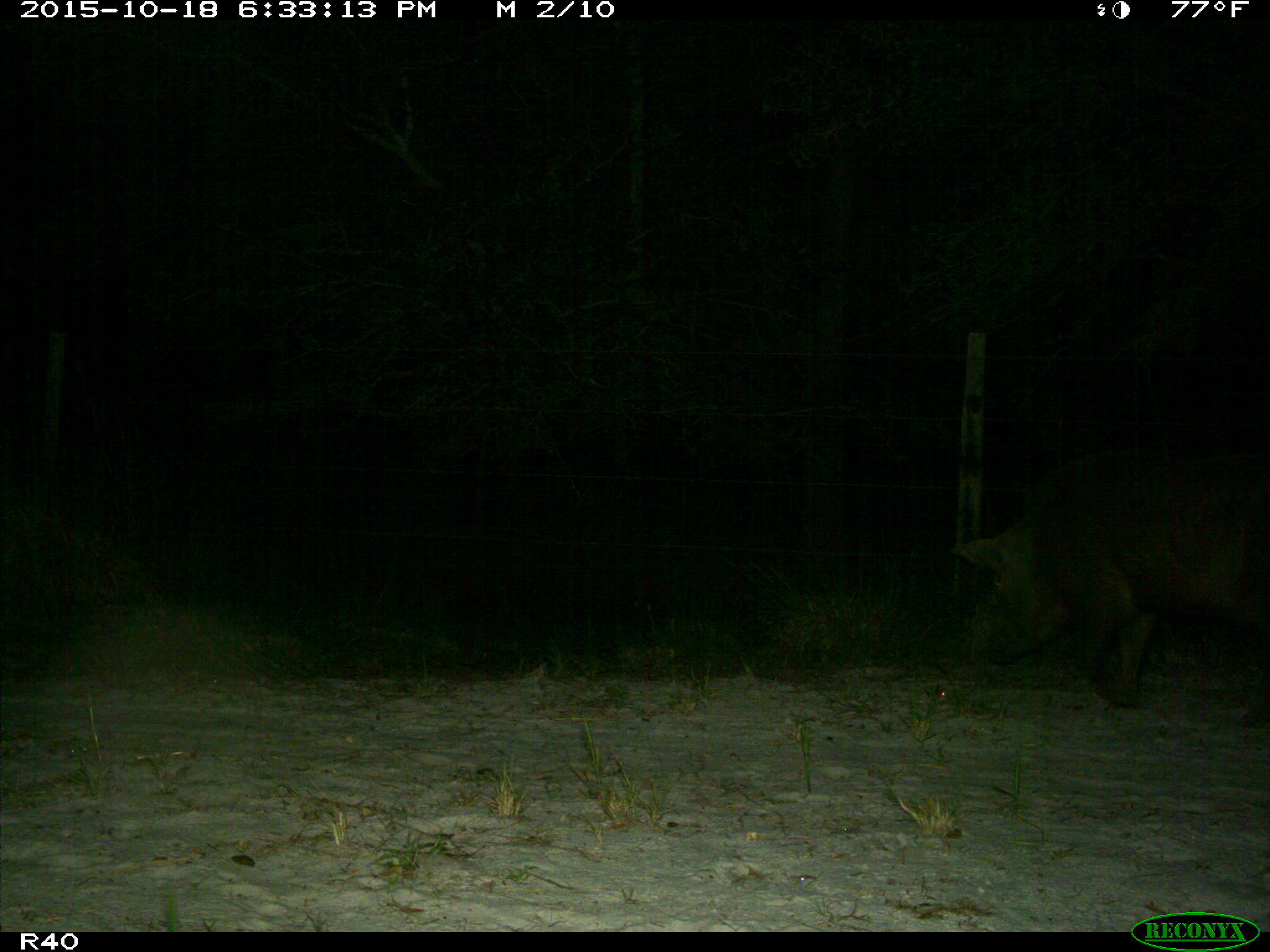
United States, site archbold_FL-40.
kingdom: Animalia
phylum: Chordata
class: Mammalia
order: Artiodactyla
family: Suidae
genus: Sus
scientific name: Sus scrofa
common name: wild boar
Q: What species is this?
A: Sus scrofa (wild boar).